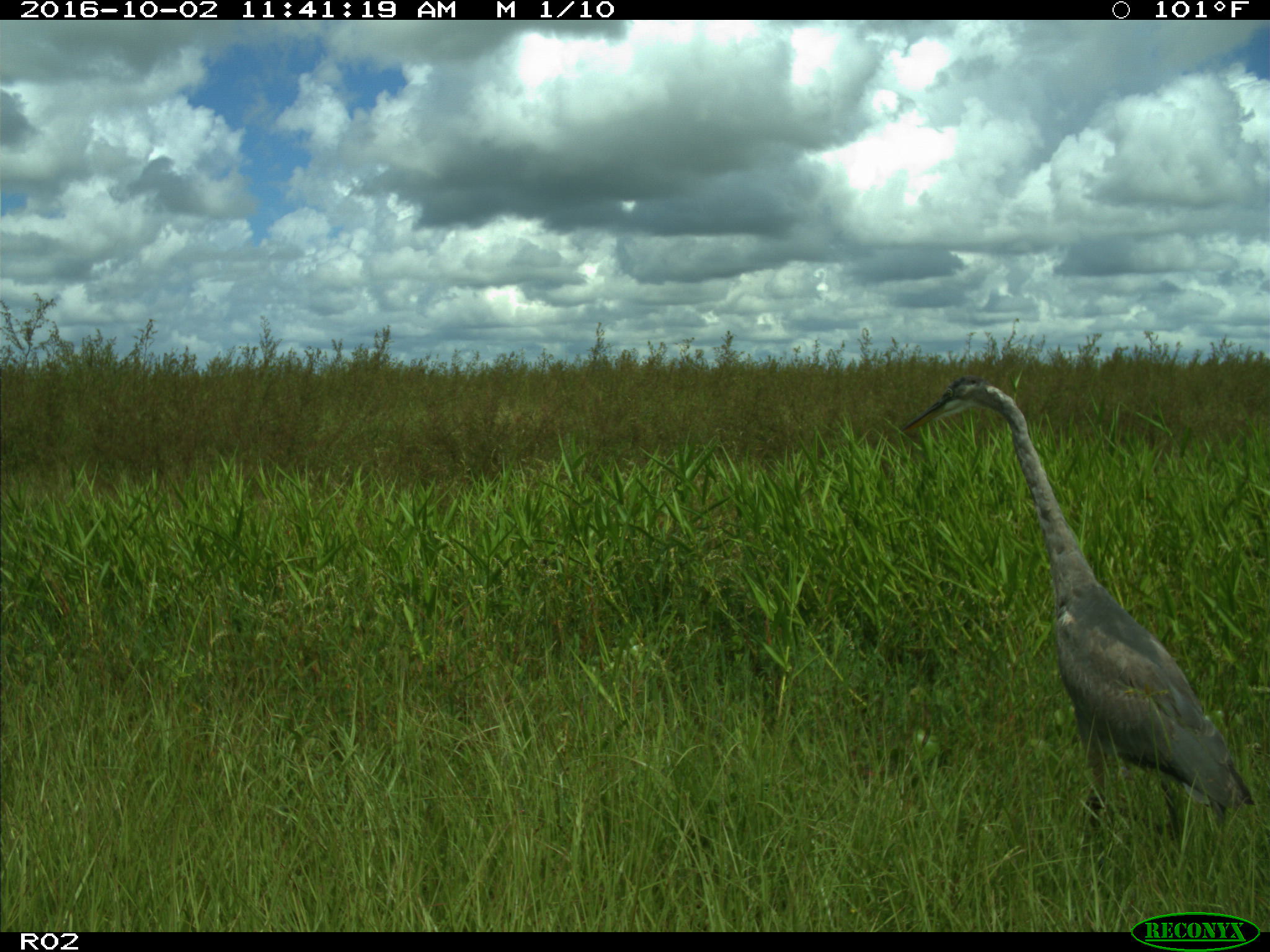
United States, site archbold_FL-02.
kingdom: Animalia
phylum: Chordata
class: Aves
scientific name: Aves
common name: birds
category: unidentified bird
Unidentified bird (birds) (Aves).